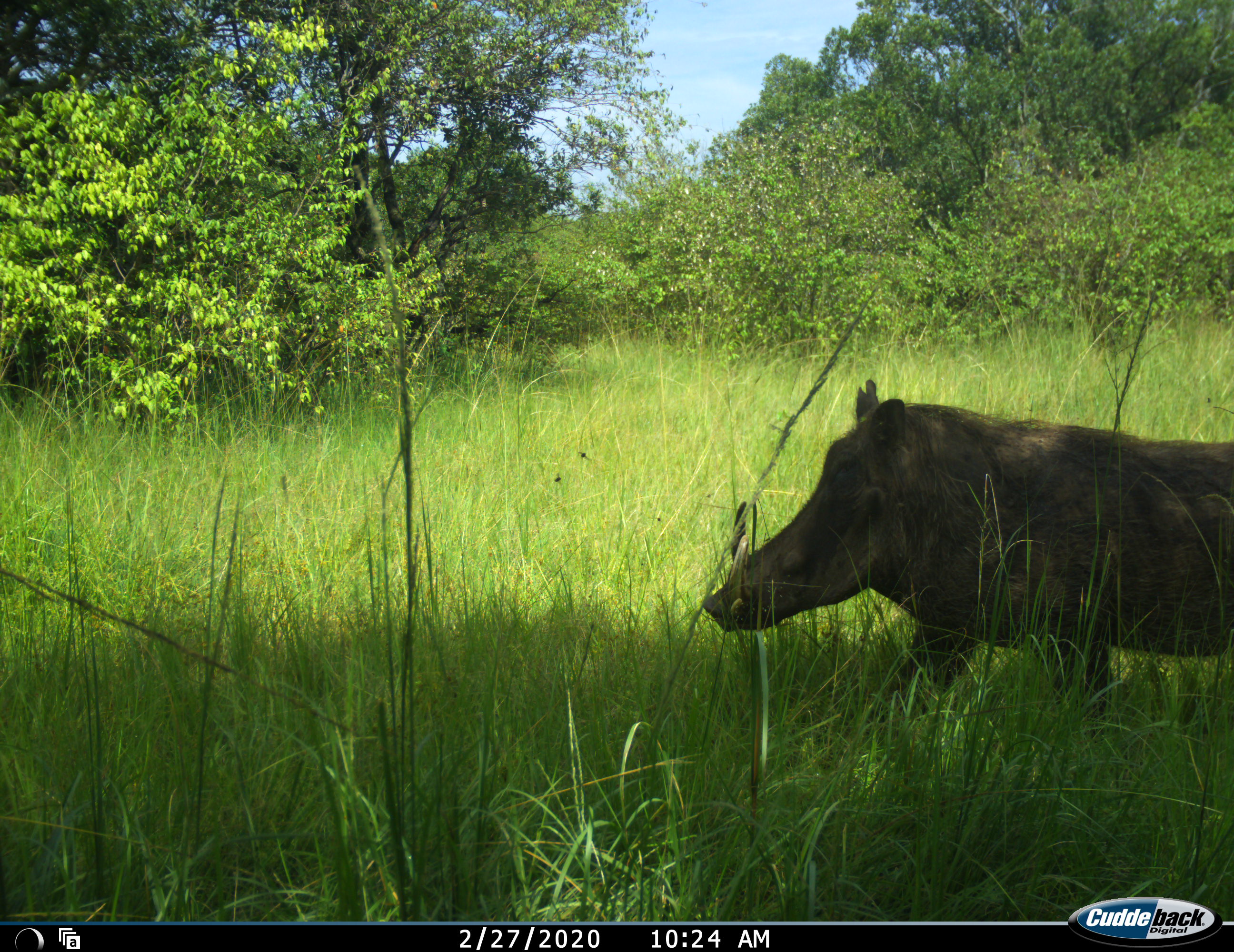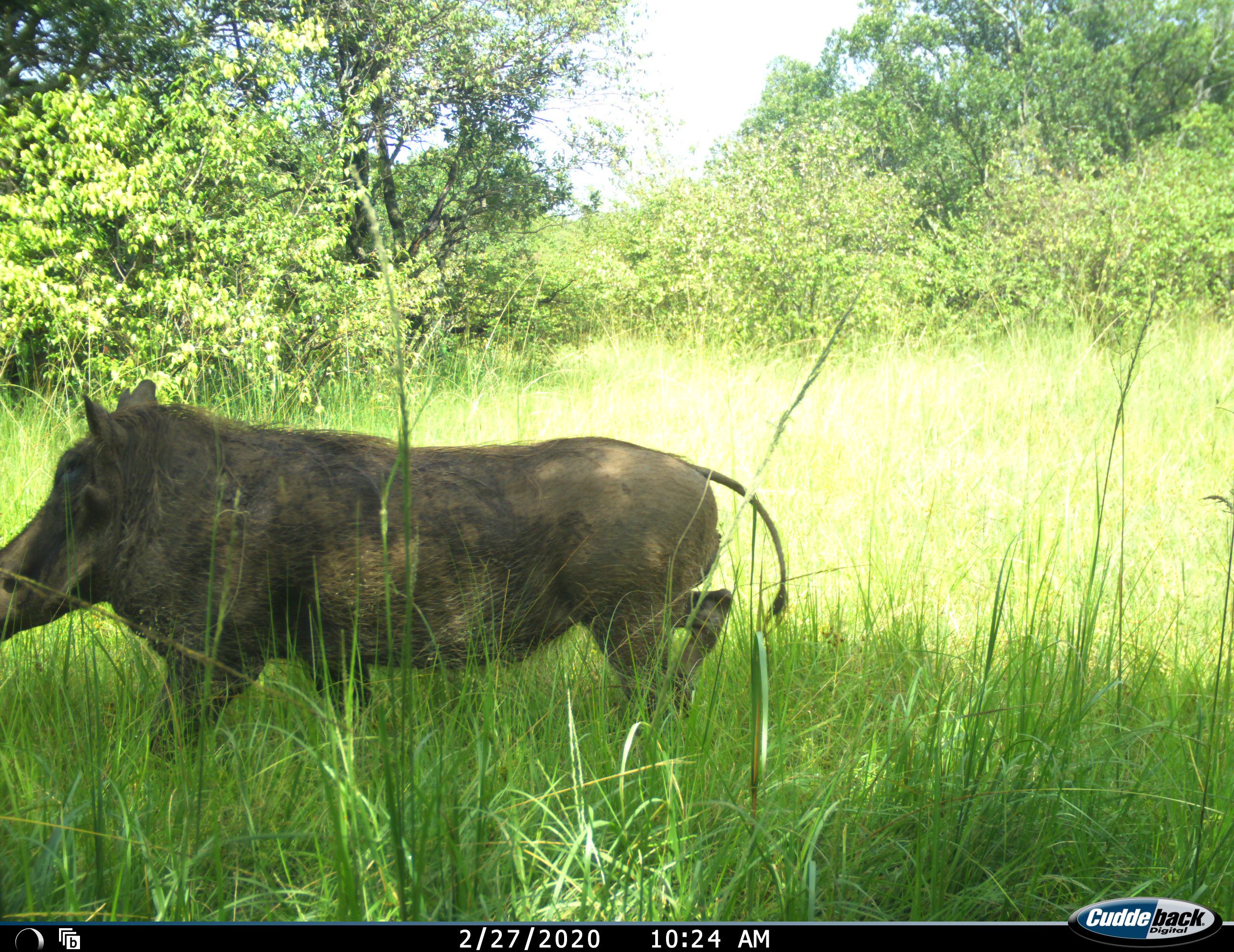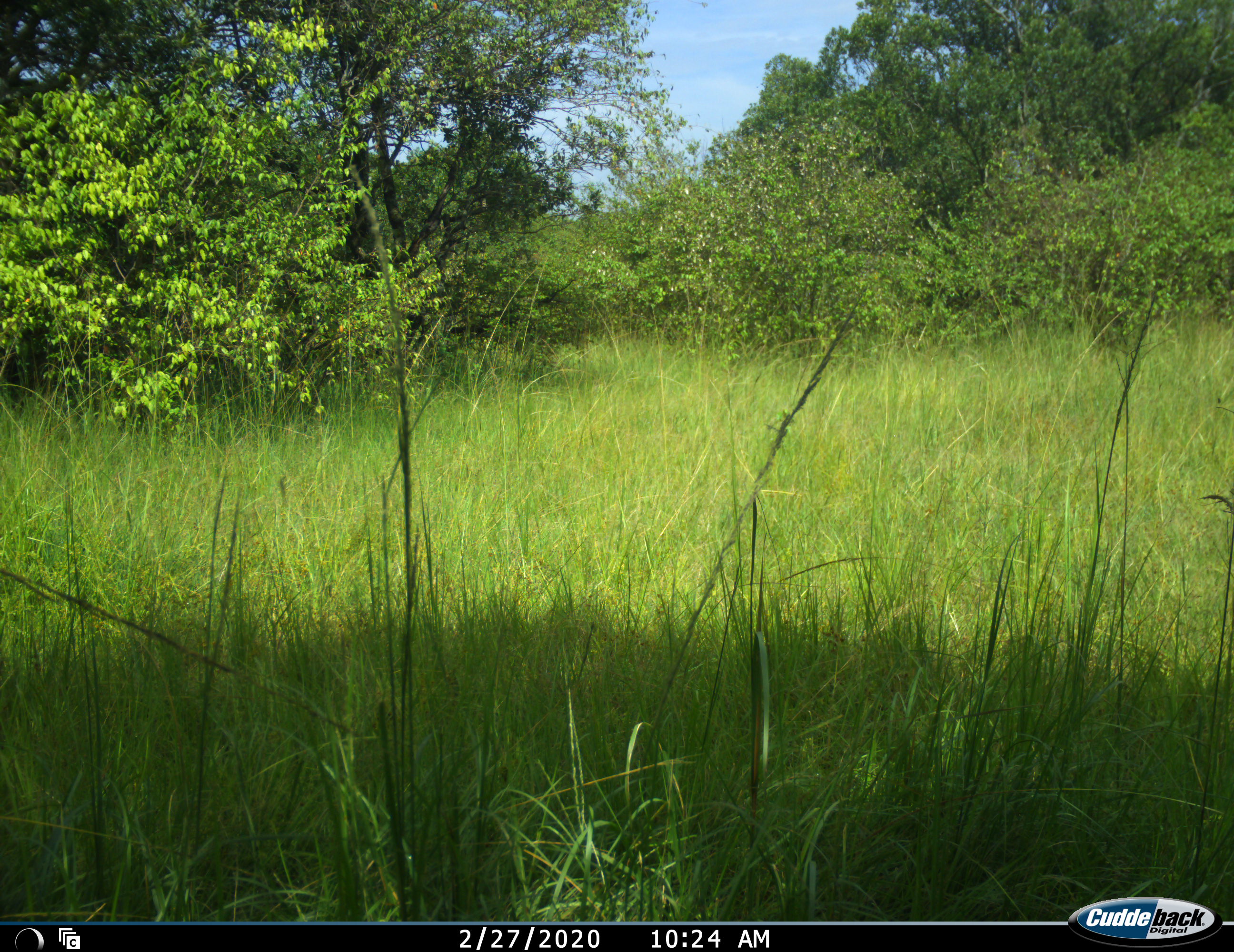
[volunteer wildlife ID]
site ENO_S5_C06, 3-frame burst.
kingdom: Animalia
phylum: Chordata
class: Mammalia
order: Artiodactyla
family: Suidae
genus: Phacochoerus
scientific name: Phacochoerus africanus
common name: warthog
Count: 1.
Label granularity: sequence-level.